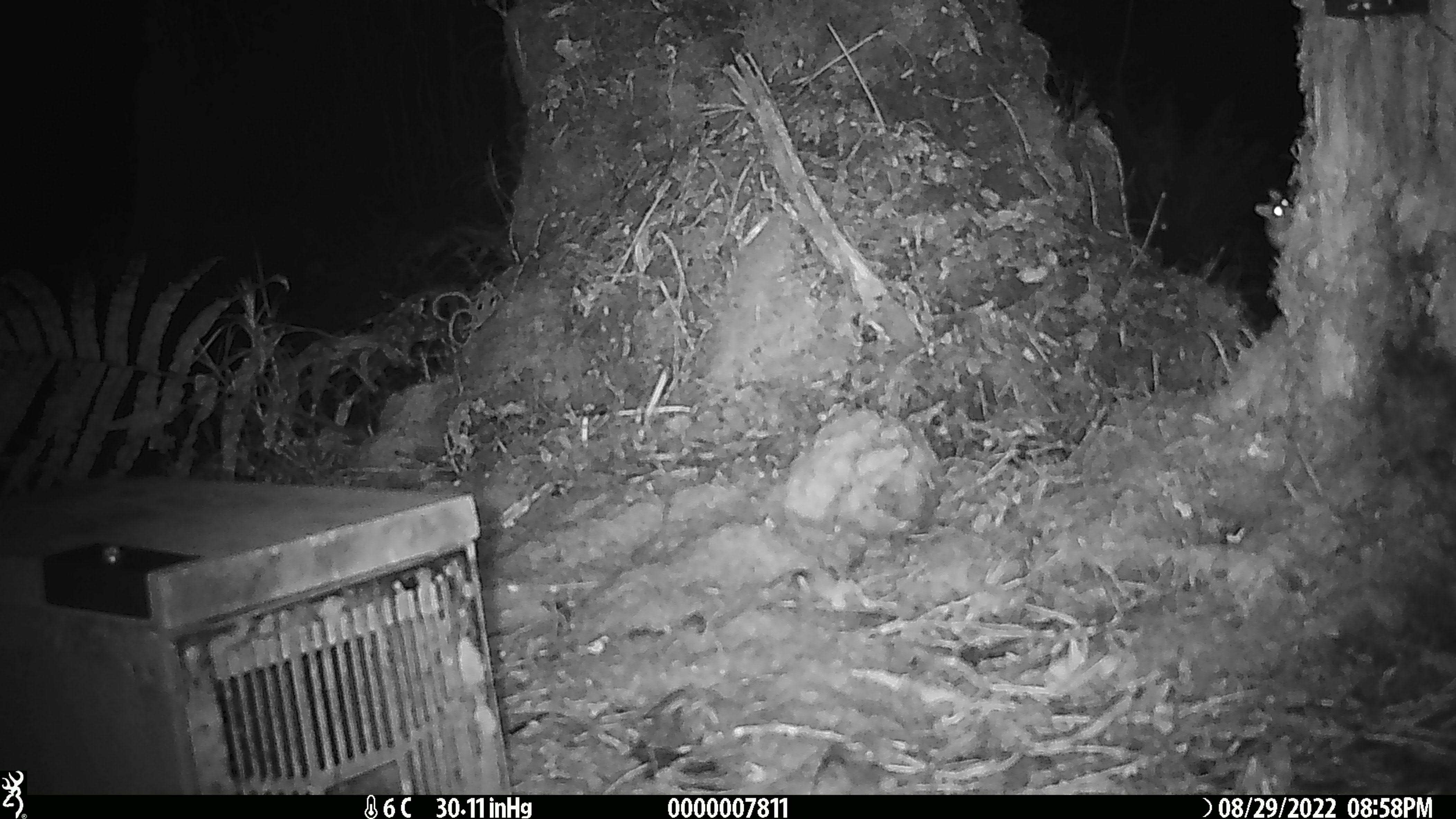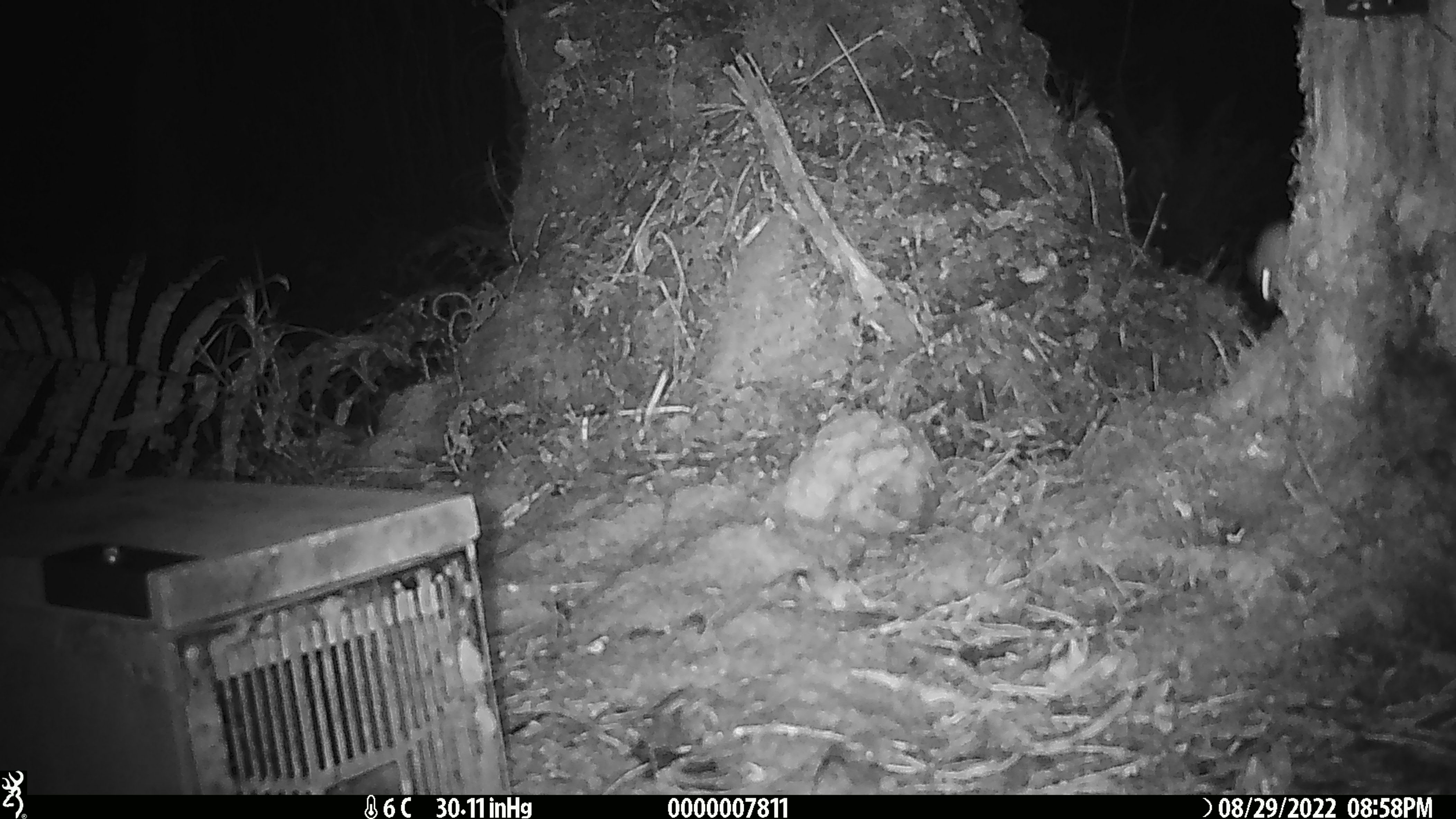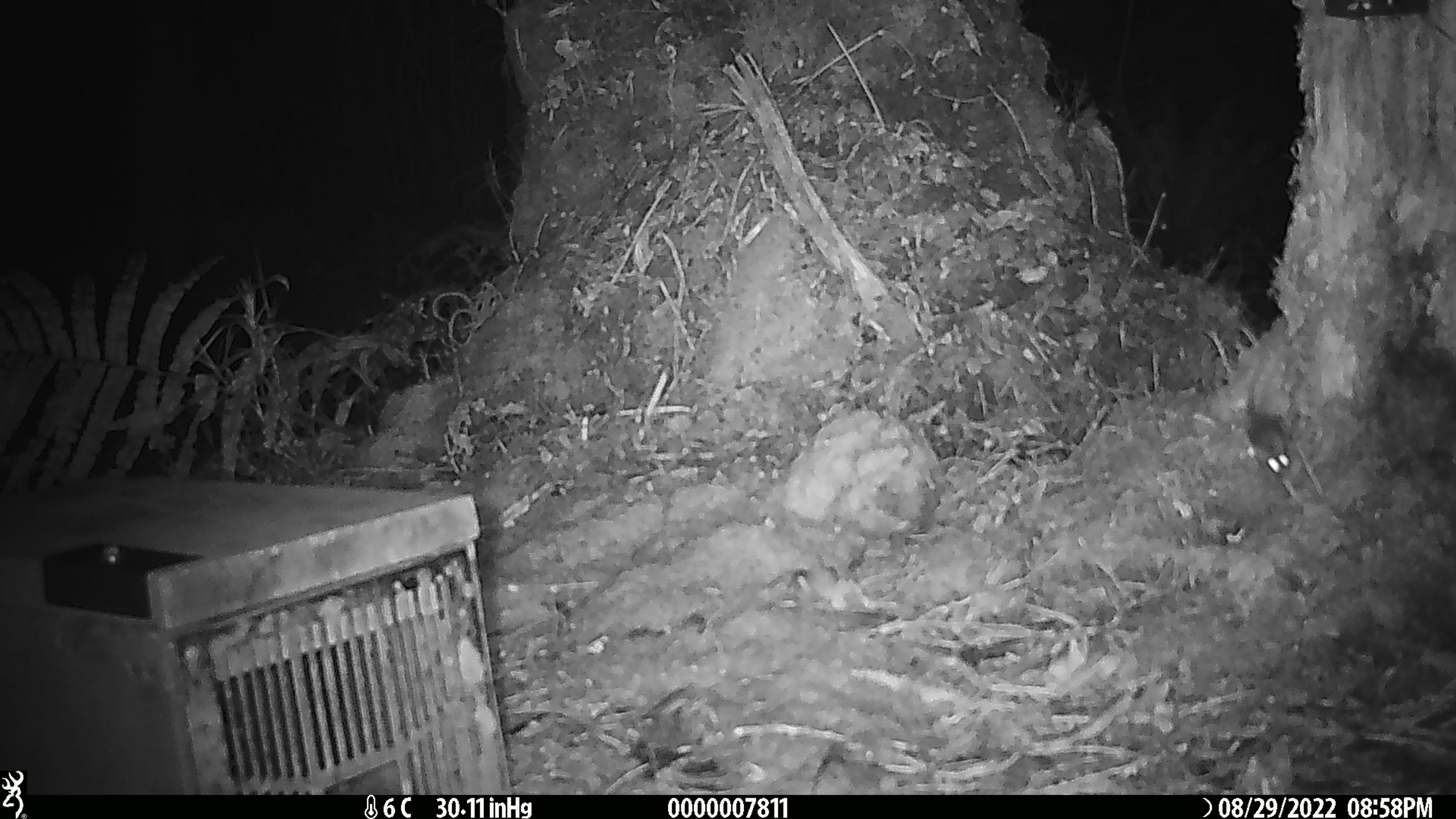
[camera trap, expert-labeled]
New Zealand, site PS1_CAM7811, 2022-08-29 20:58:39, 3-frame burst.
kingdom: Animalia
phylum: Chordata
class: Mammalia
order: Rodentia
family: Muridae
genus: Mus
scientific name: Mus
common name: mouse